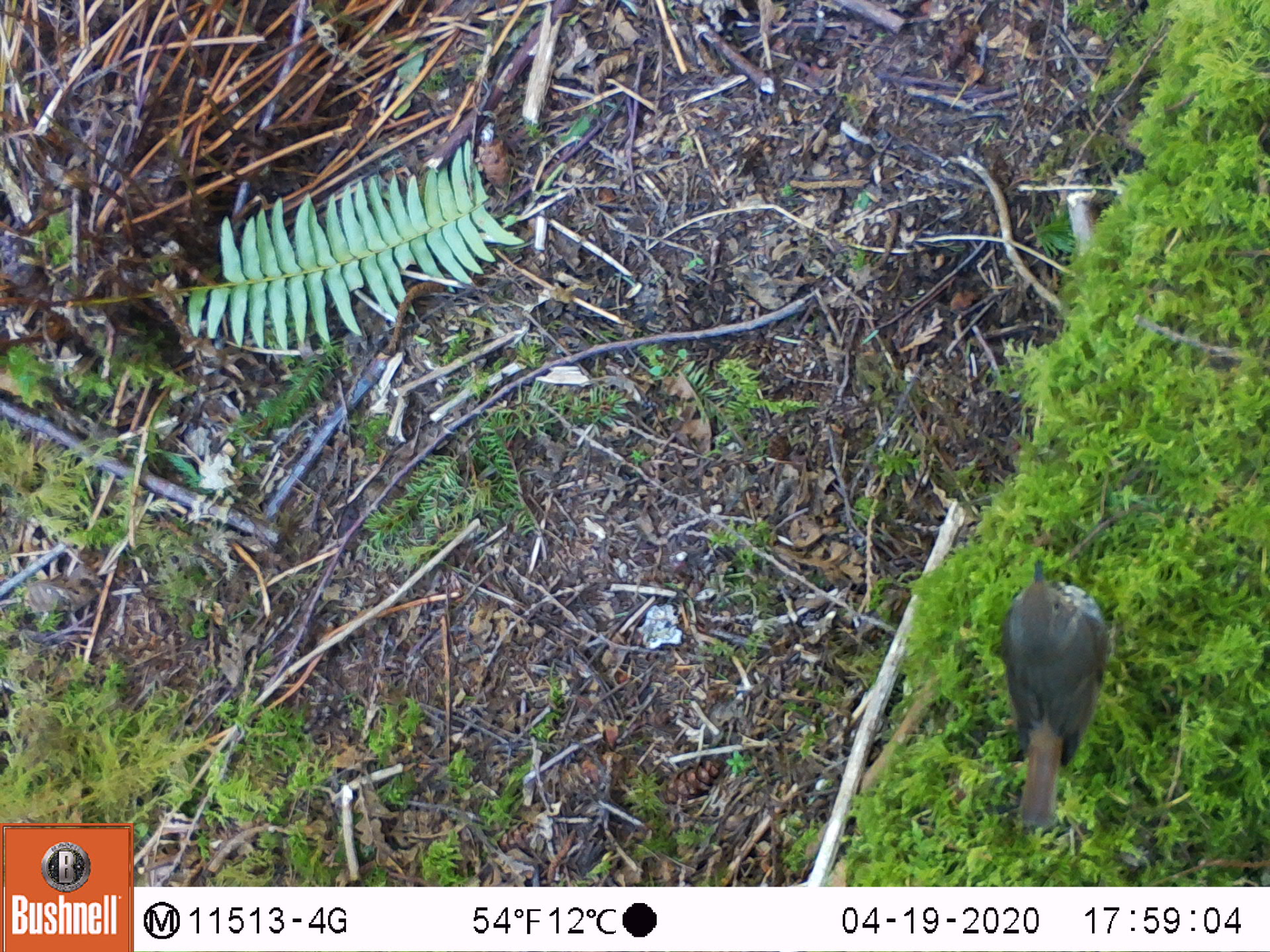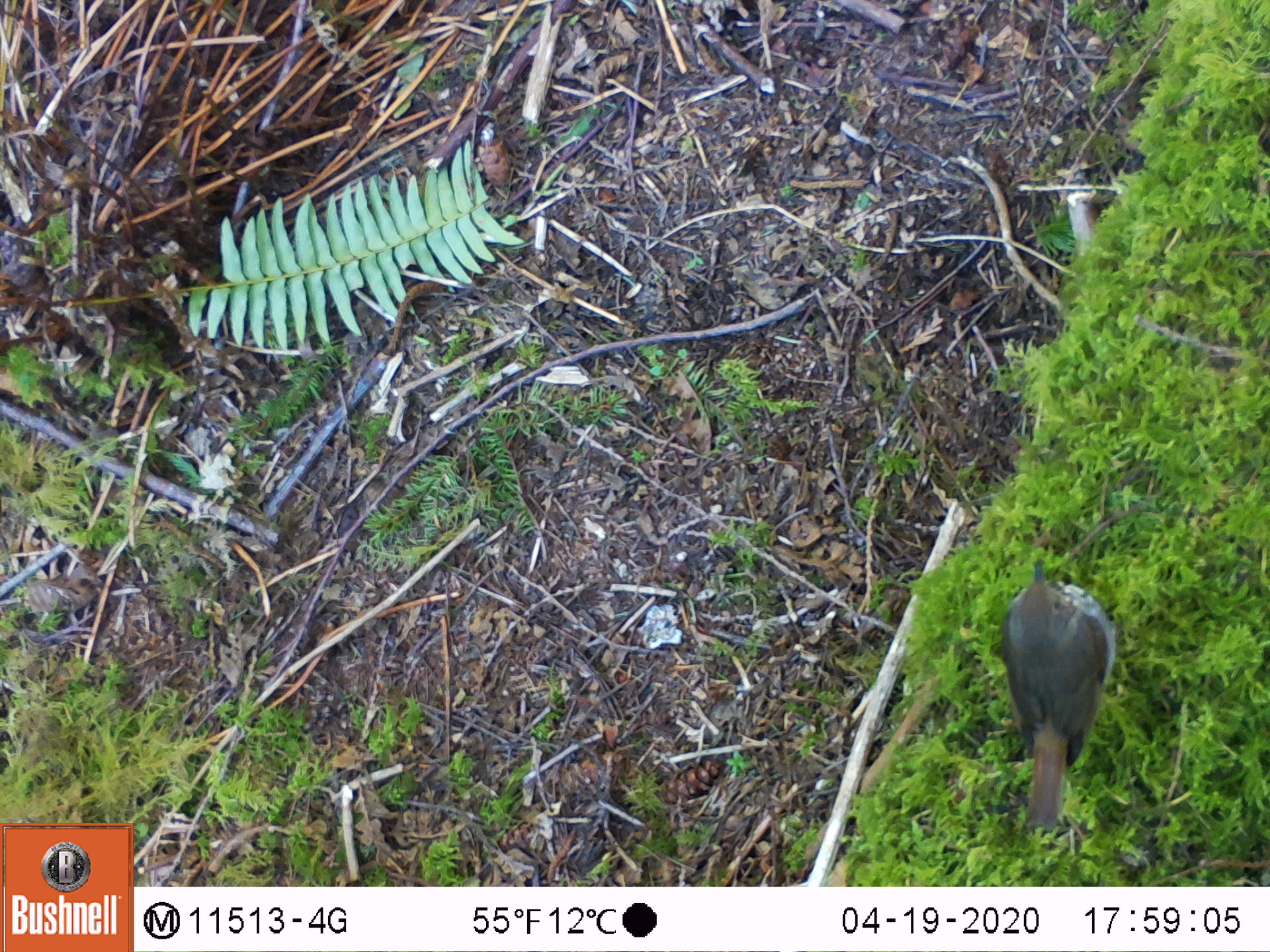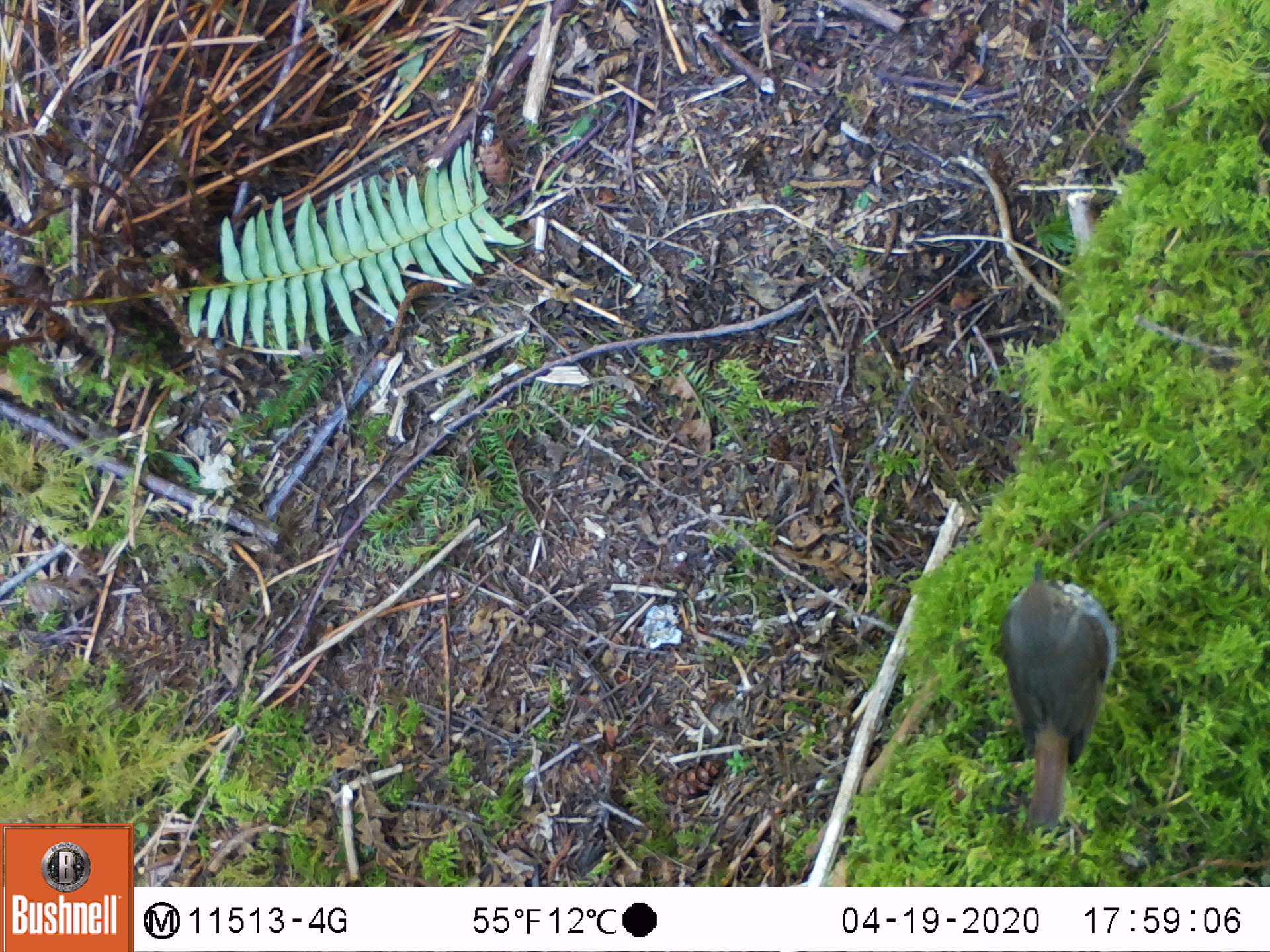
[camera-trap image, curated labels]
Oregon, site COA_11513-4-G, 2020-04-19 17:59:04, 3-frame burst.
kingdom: Animalia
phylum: Chordata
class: Aves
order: Passeriformes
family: Turdidae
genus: Catharus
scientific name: Catharus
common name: brown thrushes and nightingale-thrushes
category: catharus species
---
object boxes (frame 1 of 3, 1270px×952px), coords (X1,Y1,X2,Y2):
catharus species: (992,556,1115,832)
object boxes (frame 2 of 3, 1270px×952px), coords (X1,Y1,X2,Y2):
catharus species: (996,556,1115,834)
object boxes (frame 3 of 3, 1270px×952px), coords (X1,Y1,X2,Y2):
catharus species: (996,560,1125,834)